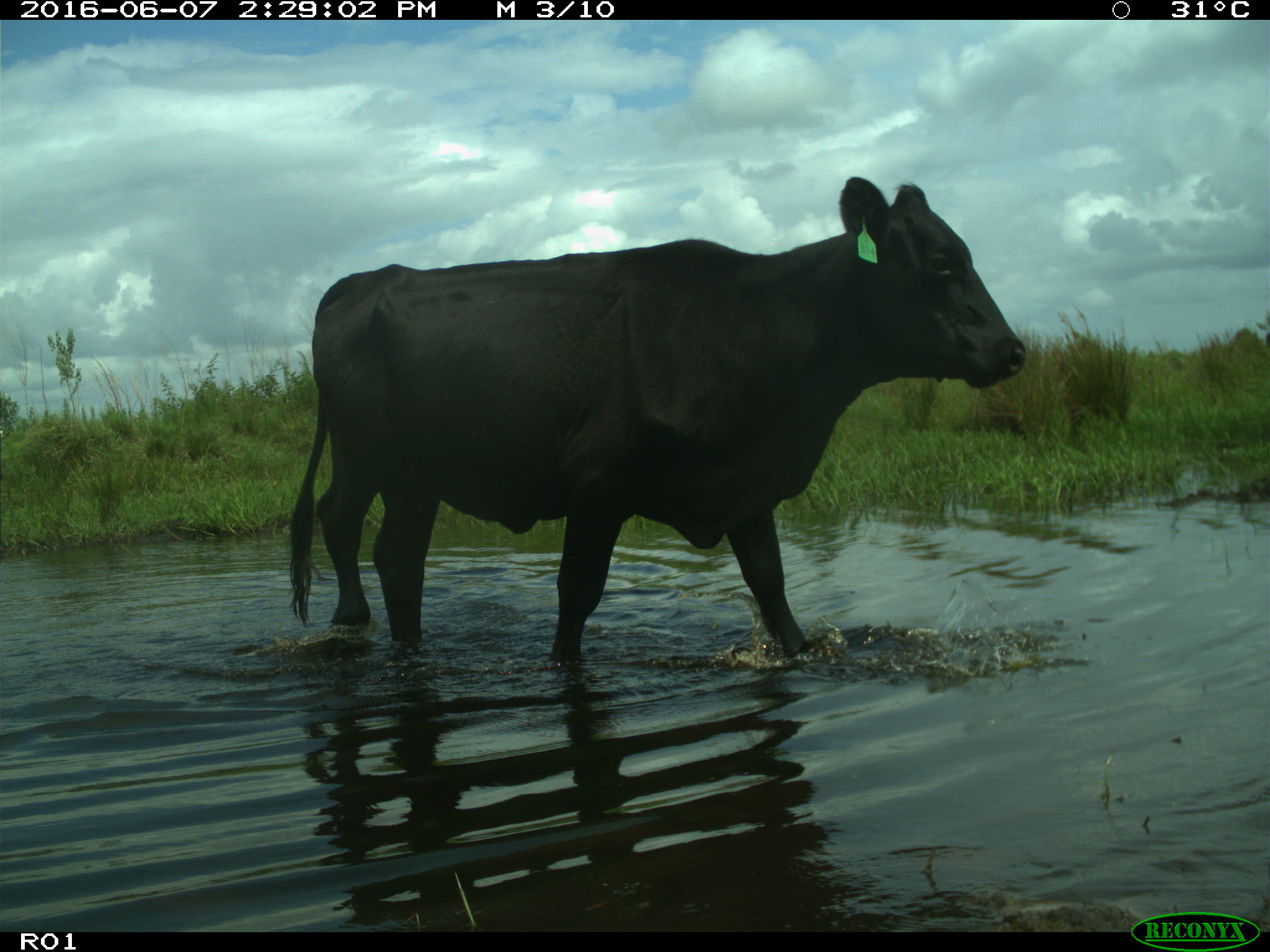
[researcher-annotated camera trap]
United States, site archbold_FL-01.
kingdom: Animalia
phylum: Chordata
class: Mammalia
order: Artiodactyla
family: Bovidae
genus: Bos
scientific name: Bos taurus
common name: domestic cow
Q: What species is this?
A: Bos taurus (domestic cow).